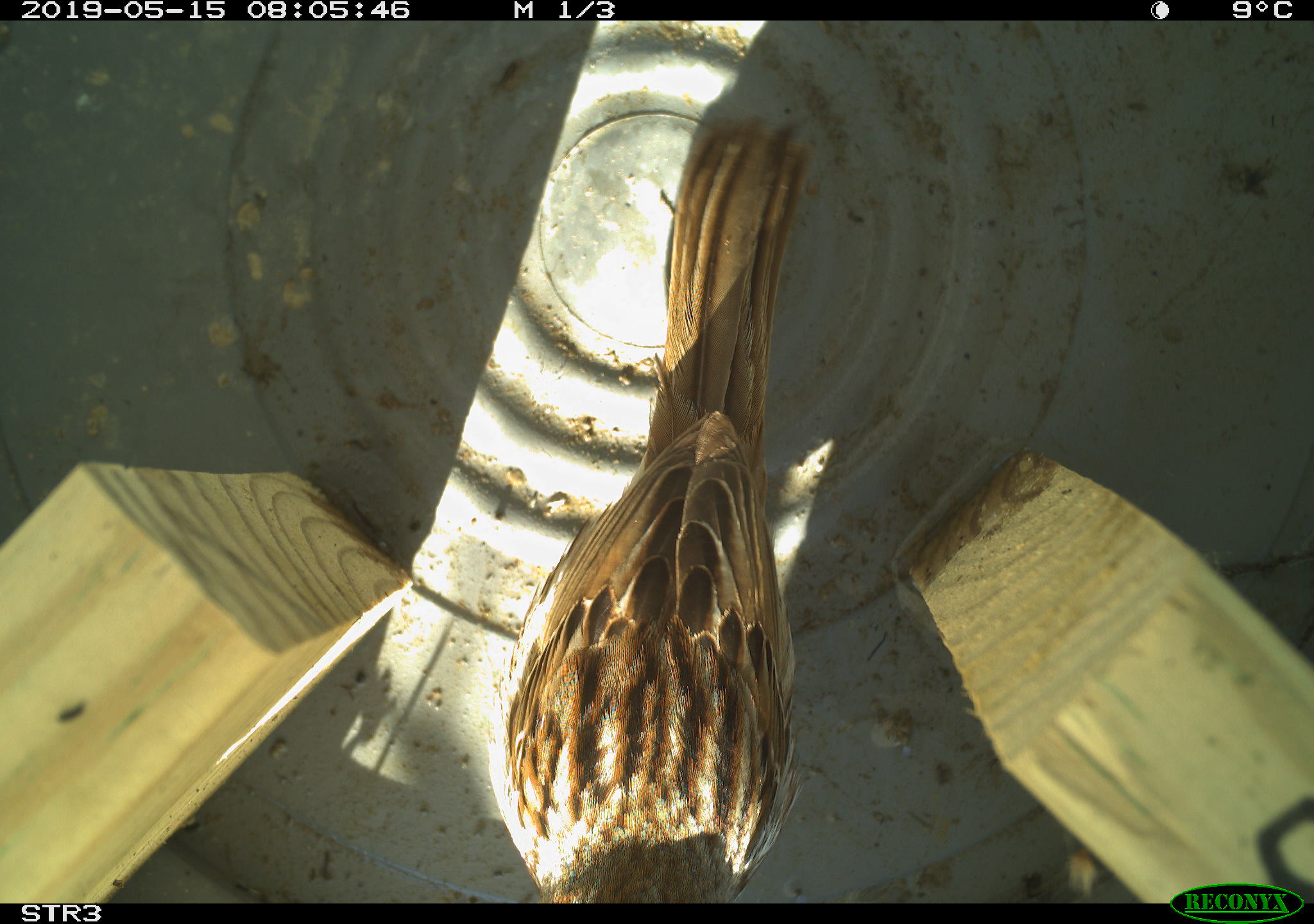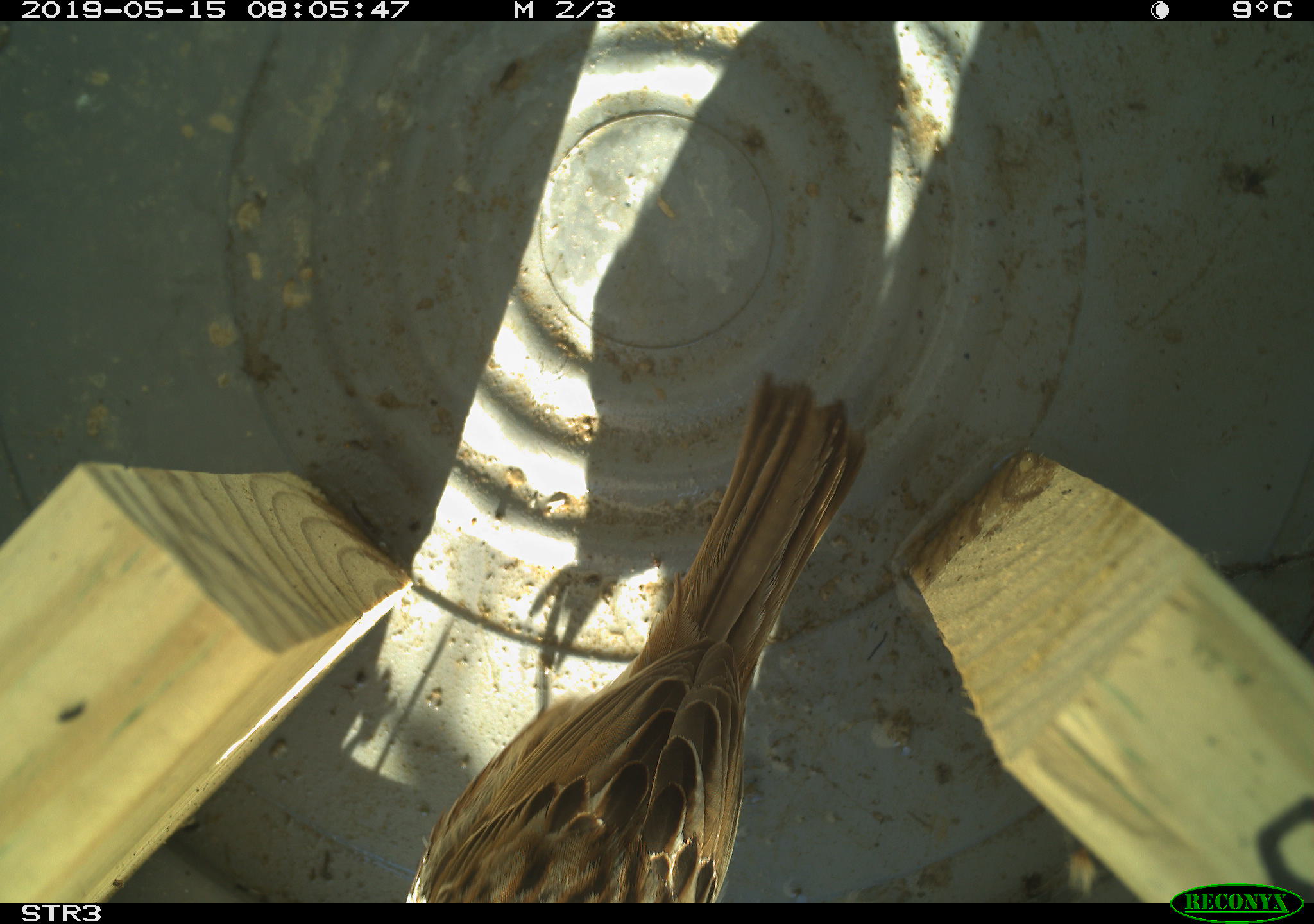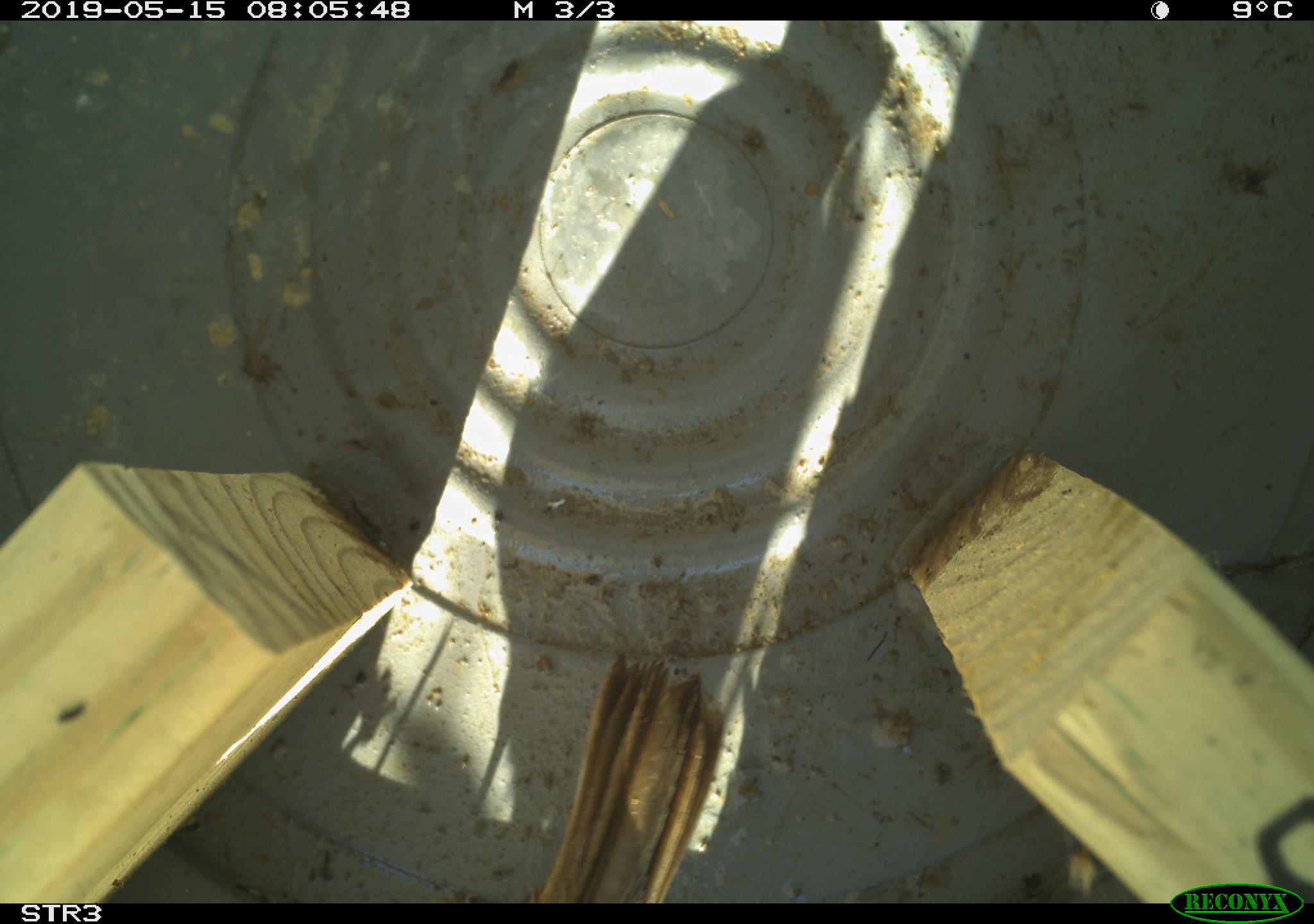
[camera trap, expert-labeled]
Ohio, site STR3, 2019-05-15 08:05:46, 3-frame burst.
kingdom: Animalia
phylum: Chordata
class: Aves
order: Passeriformes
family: Passerellidae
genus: Melospiza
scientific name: Melospiza melodia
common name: song sparrow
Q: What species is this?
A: Song sparrow (Melospiza melodia).